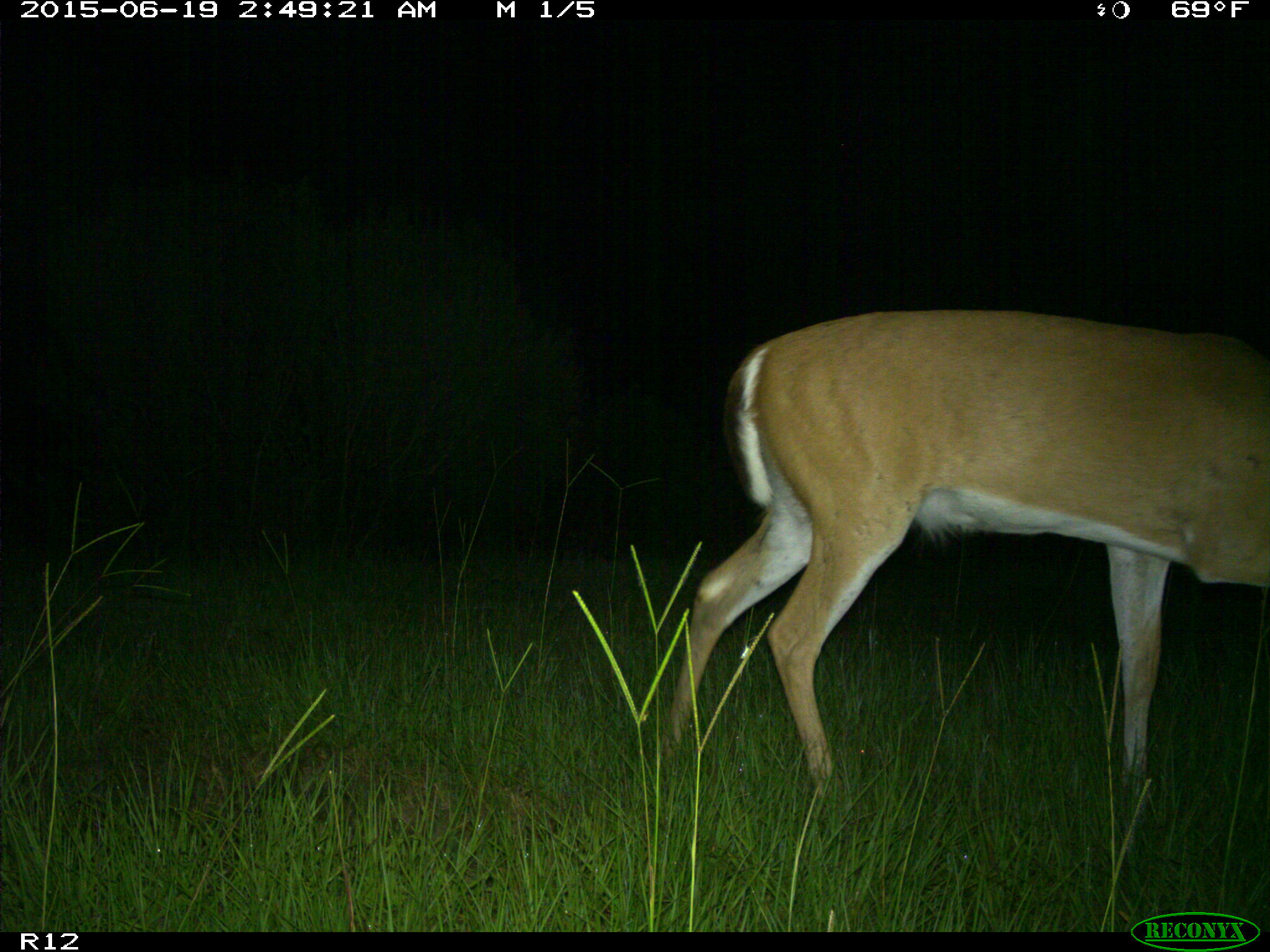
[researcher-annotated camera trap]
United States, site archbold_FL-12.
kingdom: Animalia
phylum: Chordata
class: Mammalia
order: Artiodactyla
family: Cervidae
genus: Odocoileus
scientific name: Odocoileus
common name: deer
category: unidentified deer